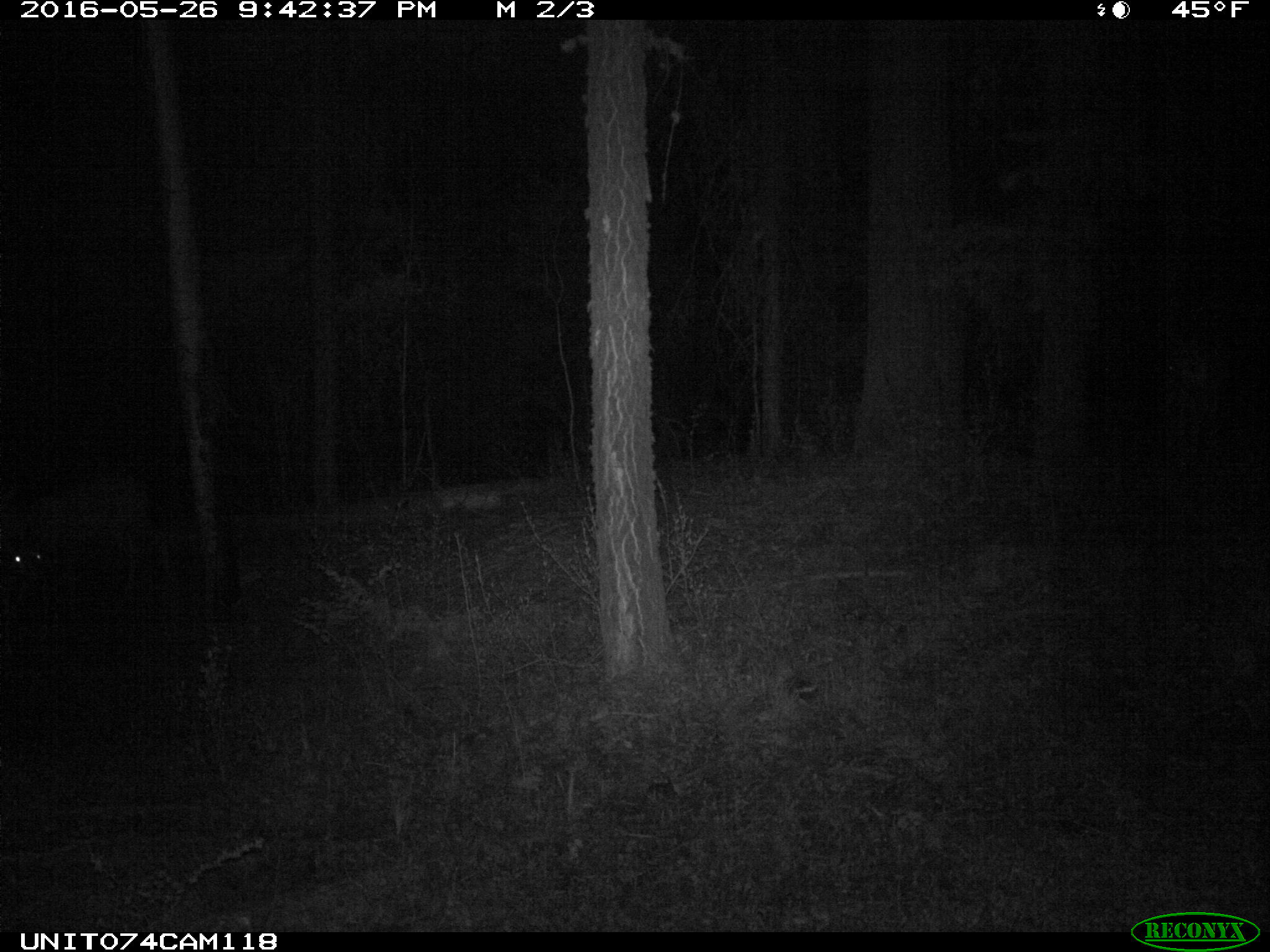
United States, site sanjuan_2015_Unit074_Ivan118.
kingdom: Animalia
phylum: Chordata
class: Mammalia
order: Artiodactyla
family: Cervidae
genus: Odocoileus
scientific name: Odocoileus hemionus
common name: mule deer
Odocoileus hemionus (mule deer).